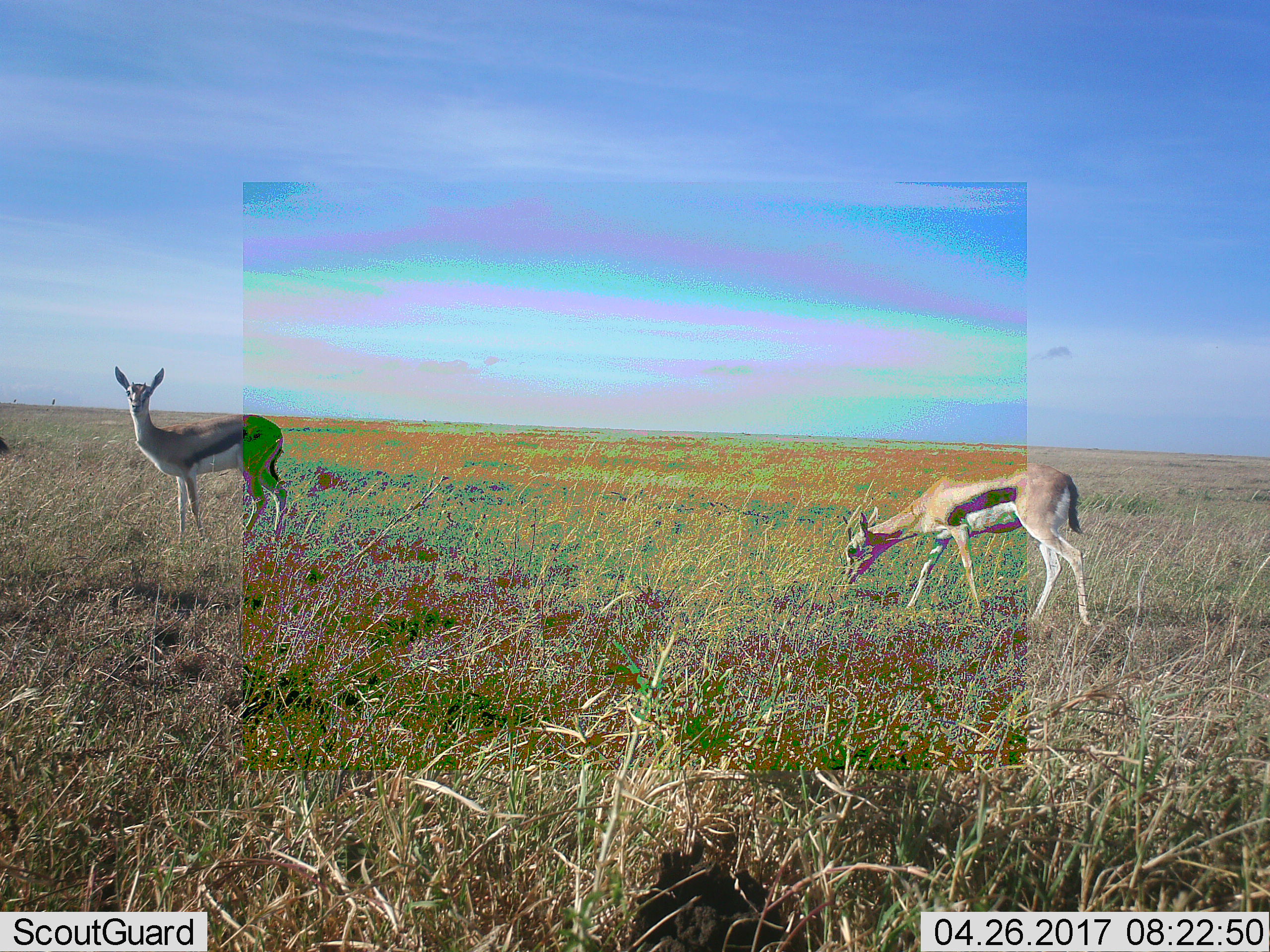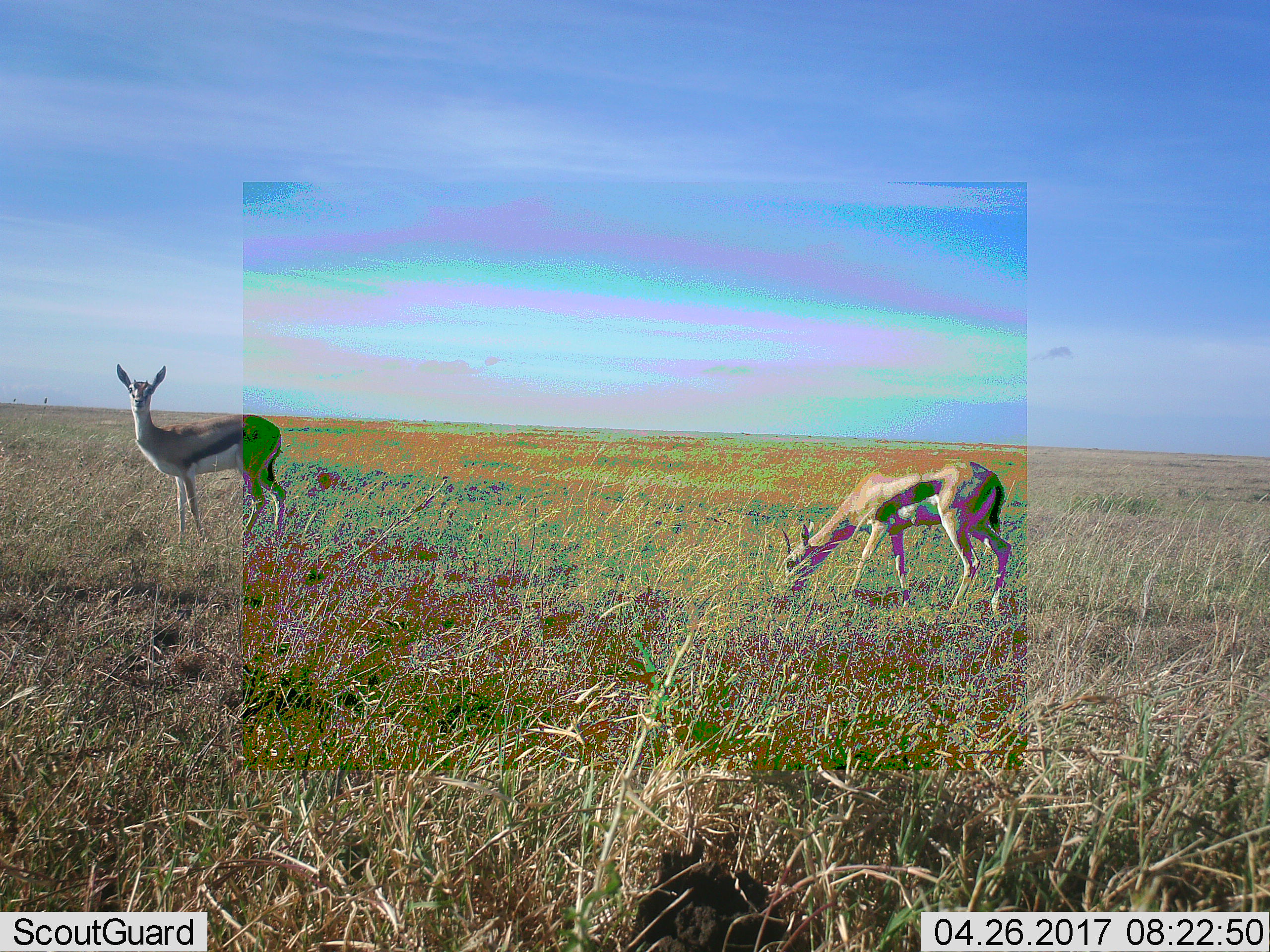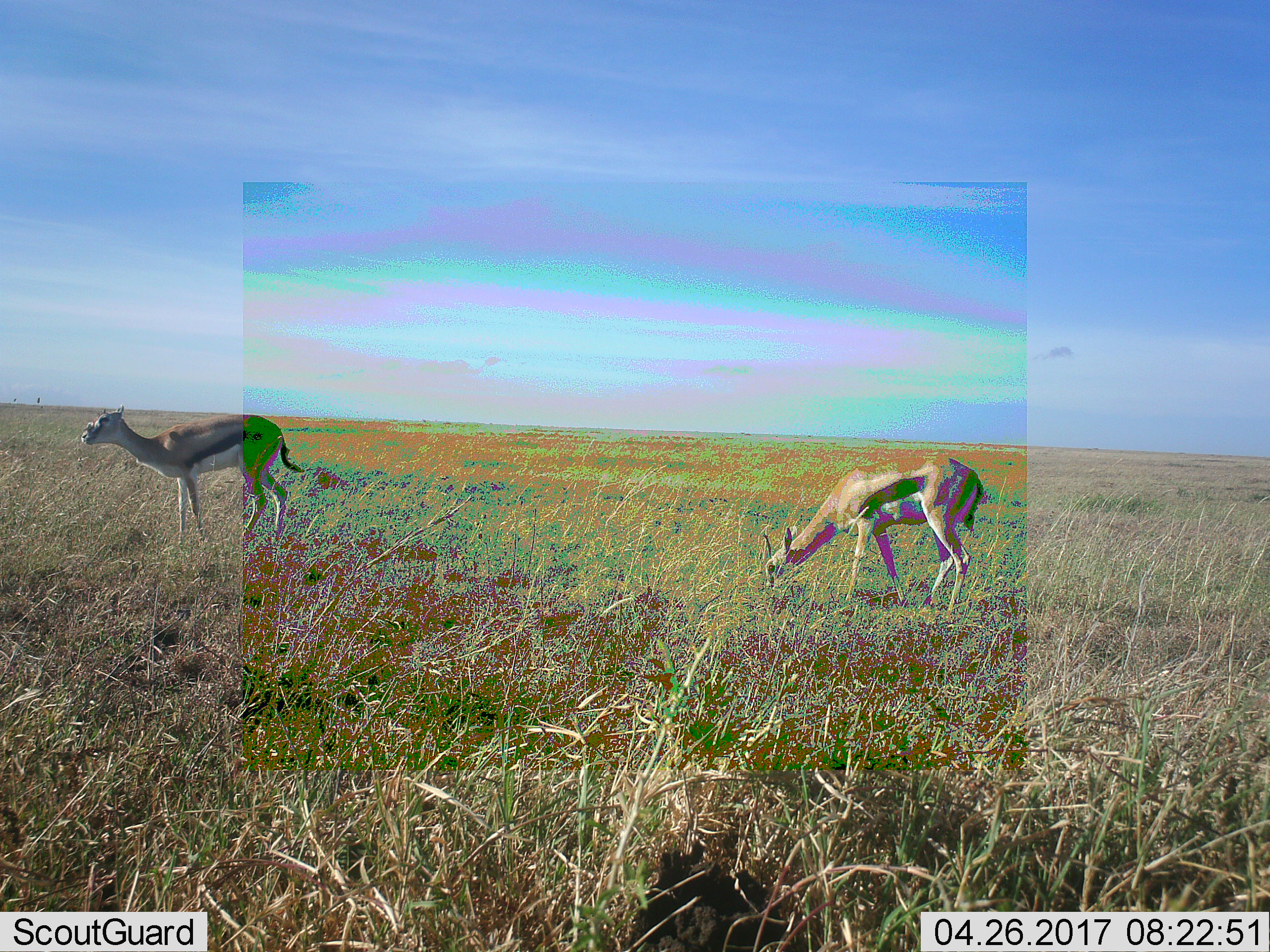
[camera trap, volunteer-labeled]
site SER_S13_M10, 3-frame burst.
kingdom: Animalia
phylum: Chordata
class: Mammalia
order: Artiodactyla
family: Bovidae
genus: Eudorcas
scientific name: Eudorcas thomsonii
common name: thomson's gazelle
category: gazellethomsons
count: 2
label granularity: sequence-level